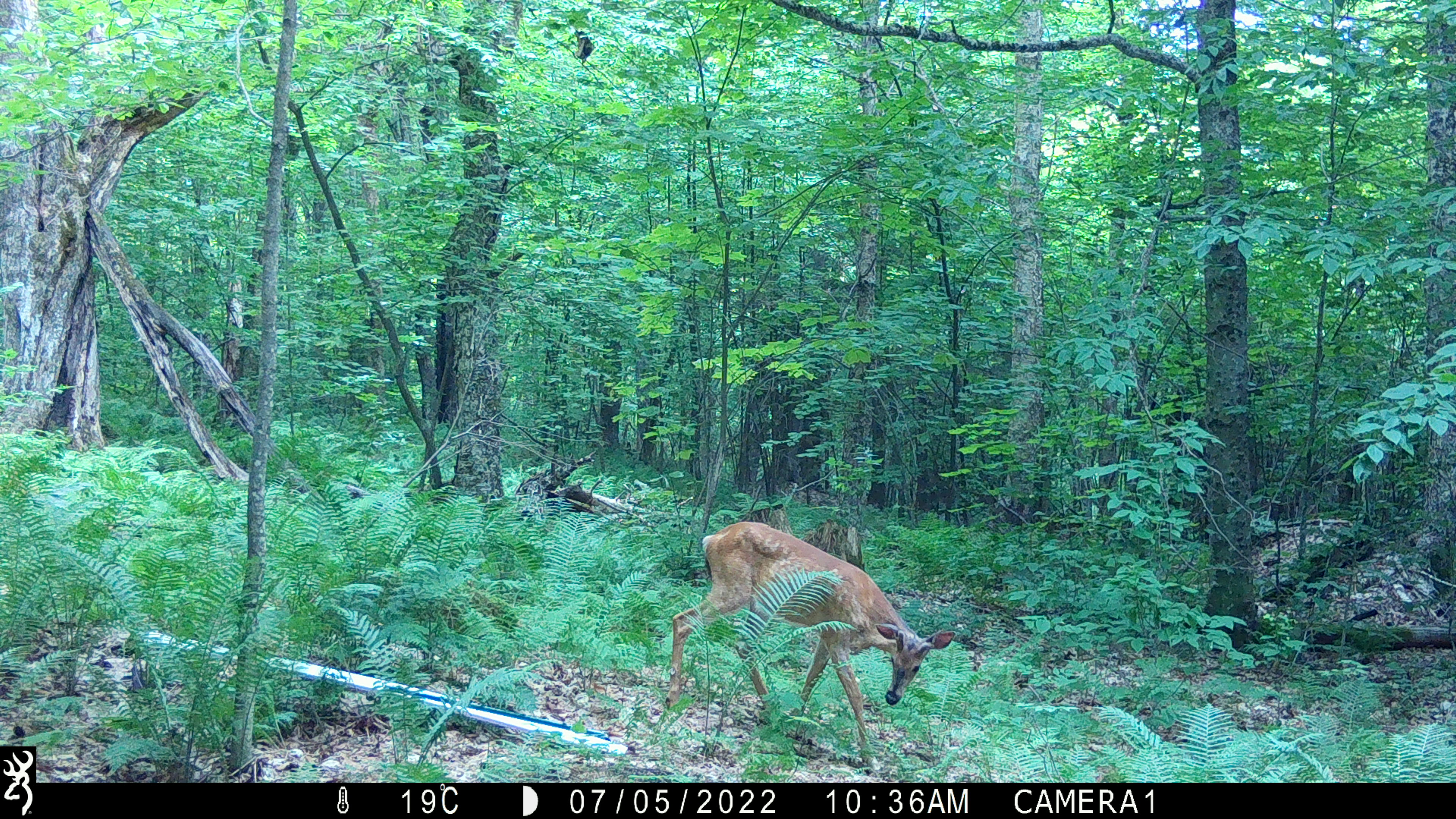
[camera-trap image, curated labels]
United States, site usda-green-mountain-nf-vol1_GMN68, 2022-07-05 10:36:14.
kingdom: Animalia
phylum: Chordata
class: Mammalia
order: Artiodactyla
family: Cervidae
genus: Odocoileus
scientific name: Odocoileus virginianus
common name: white-tailed deer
White-tailed deer (Odocoileus virginianus).